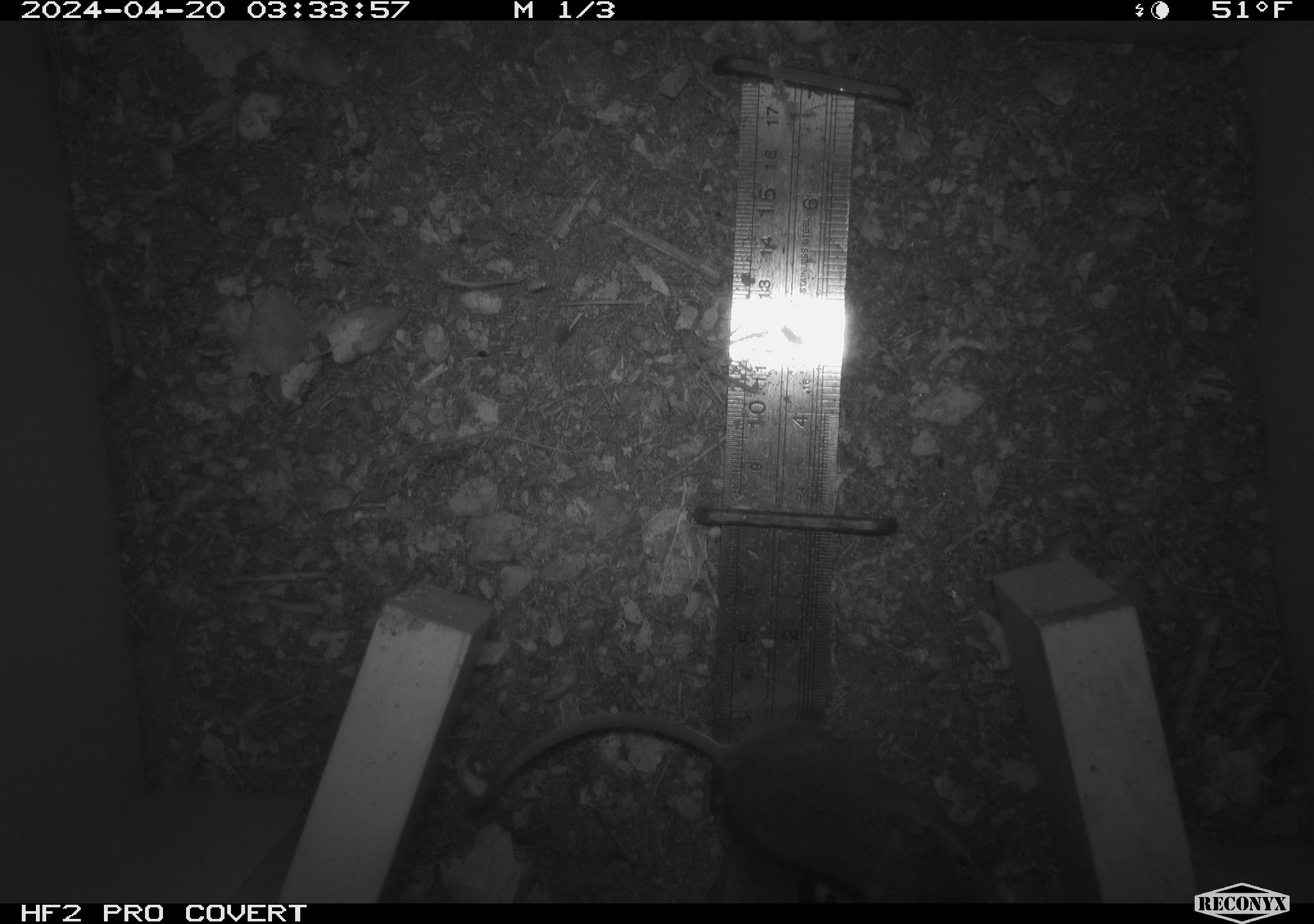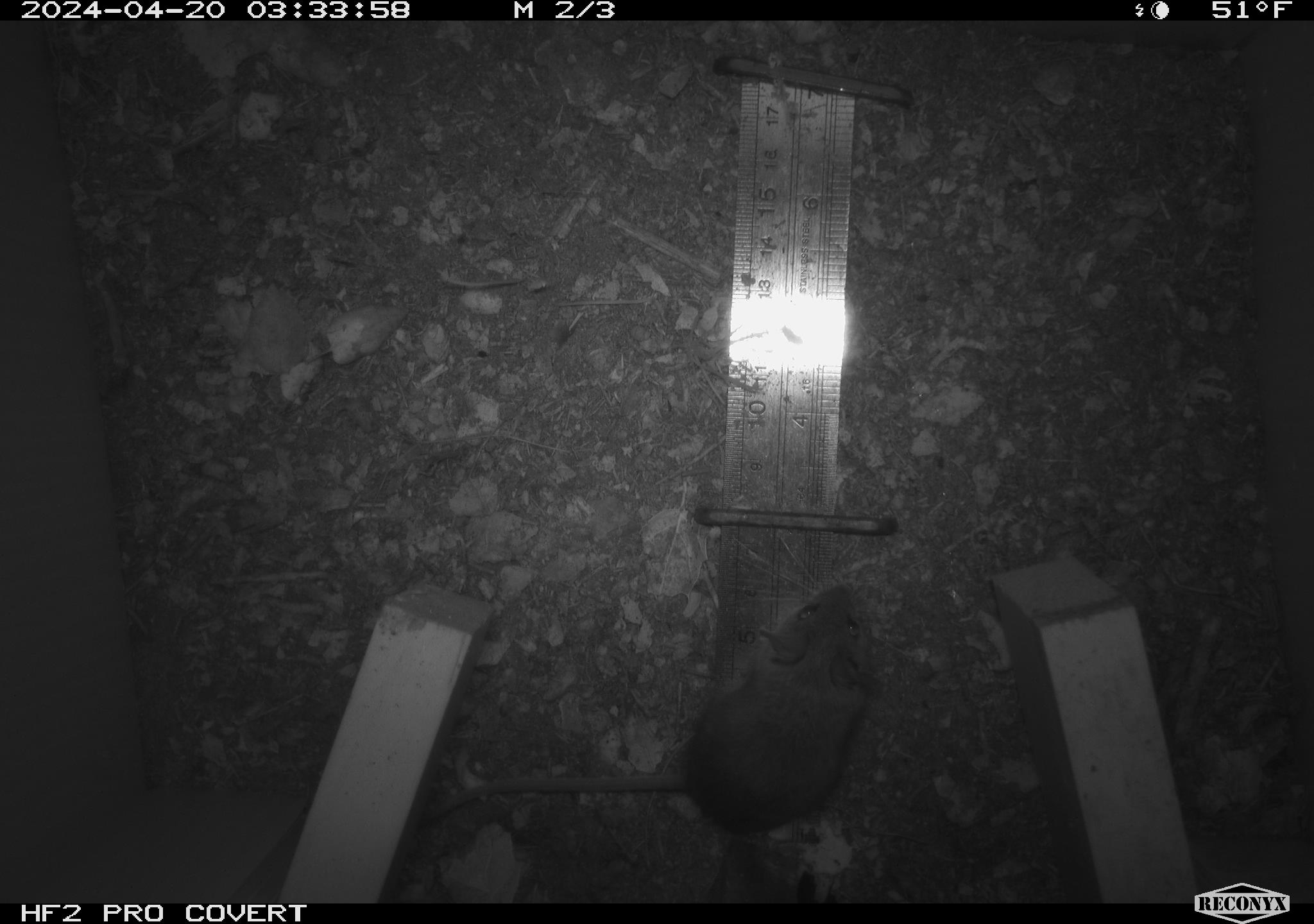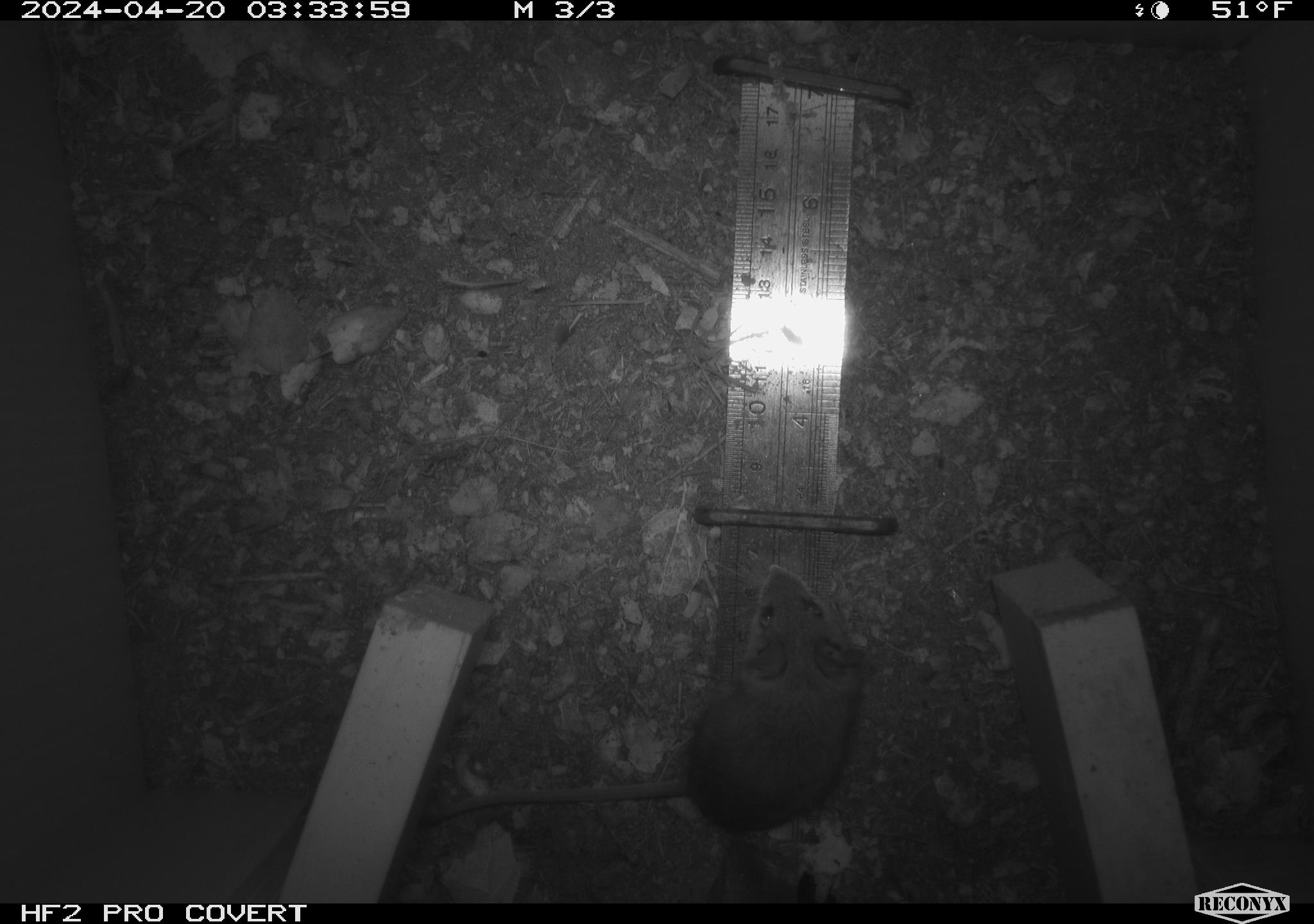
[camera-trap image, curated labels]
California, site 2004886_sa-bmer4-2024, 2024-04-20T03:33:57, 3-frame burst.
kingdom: Animalia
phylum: Chordata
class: Mammalia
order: Rodentia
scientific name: Rodentia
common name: mouse species